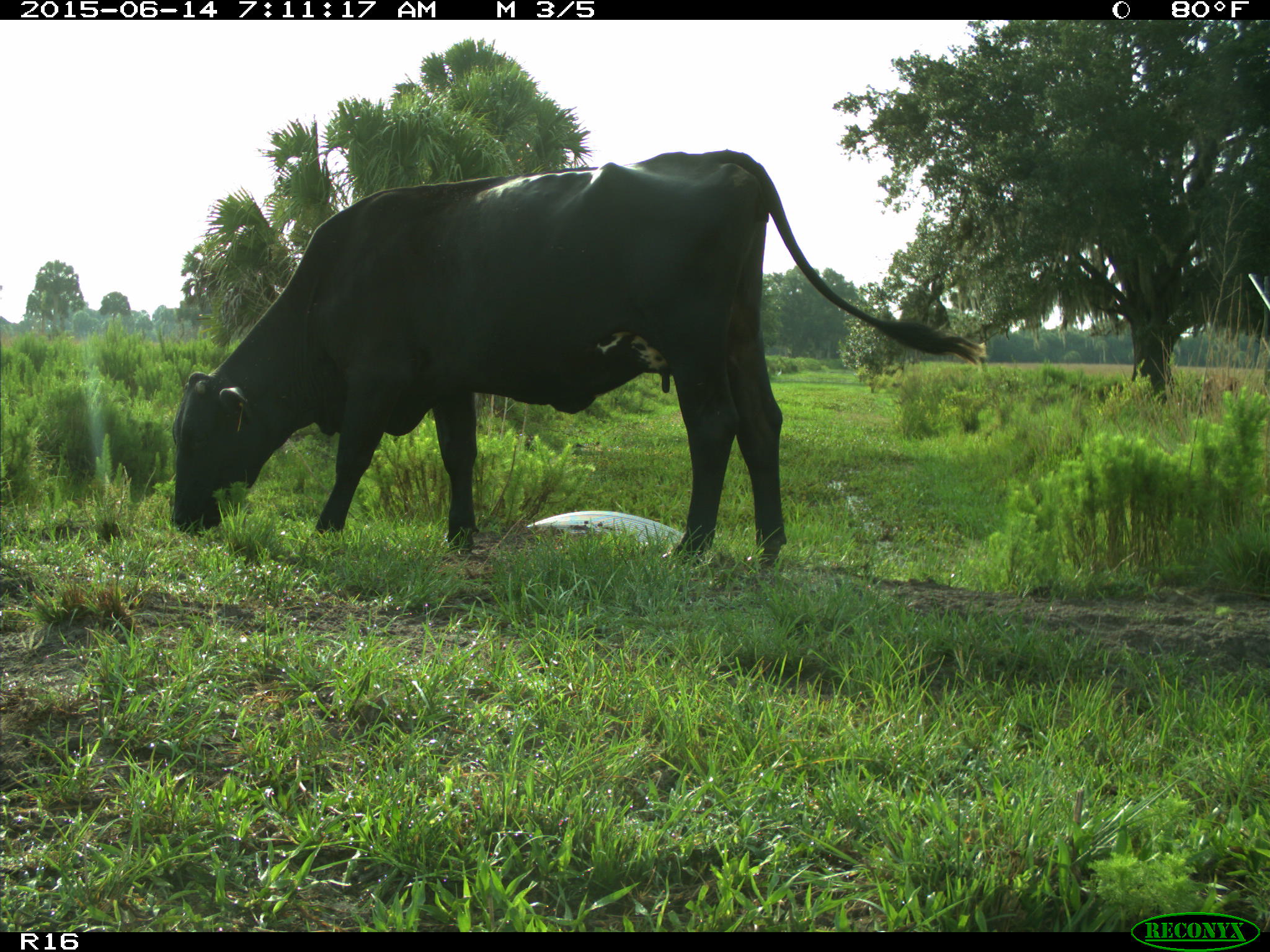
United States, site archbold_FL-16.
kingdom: Animalia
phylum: Chordata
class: Mammalia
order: Artiodactyla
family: Bovidae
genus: Bos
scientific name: Bos taurus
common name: domestic cow